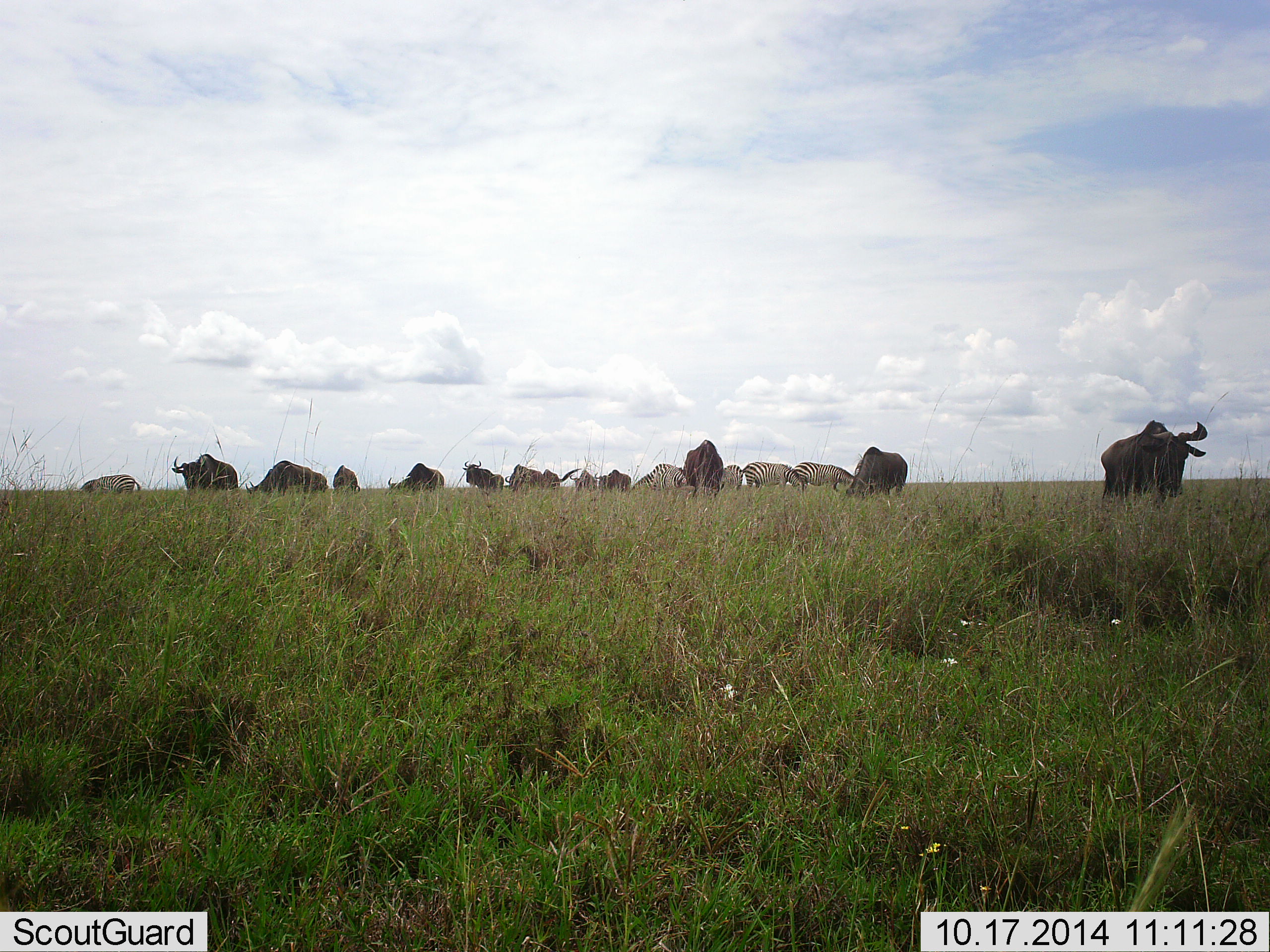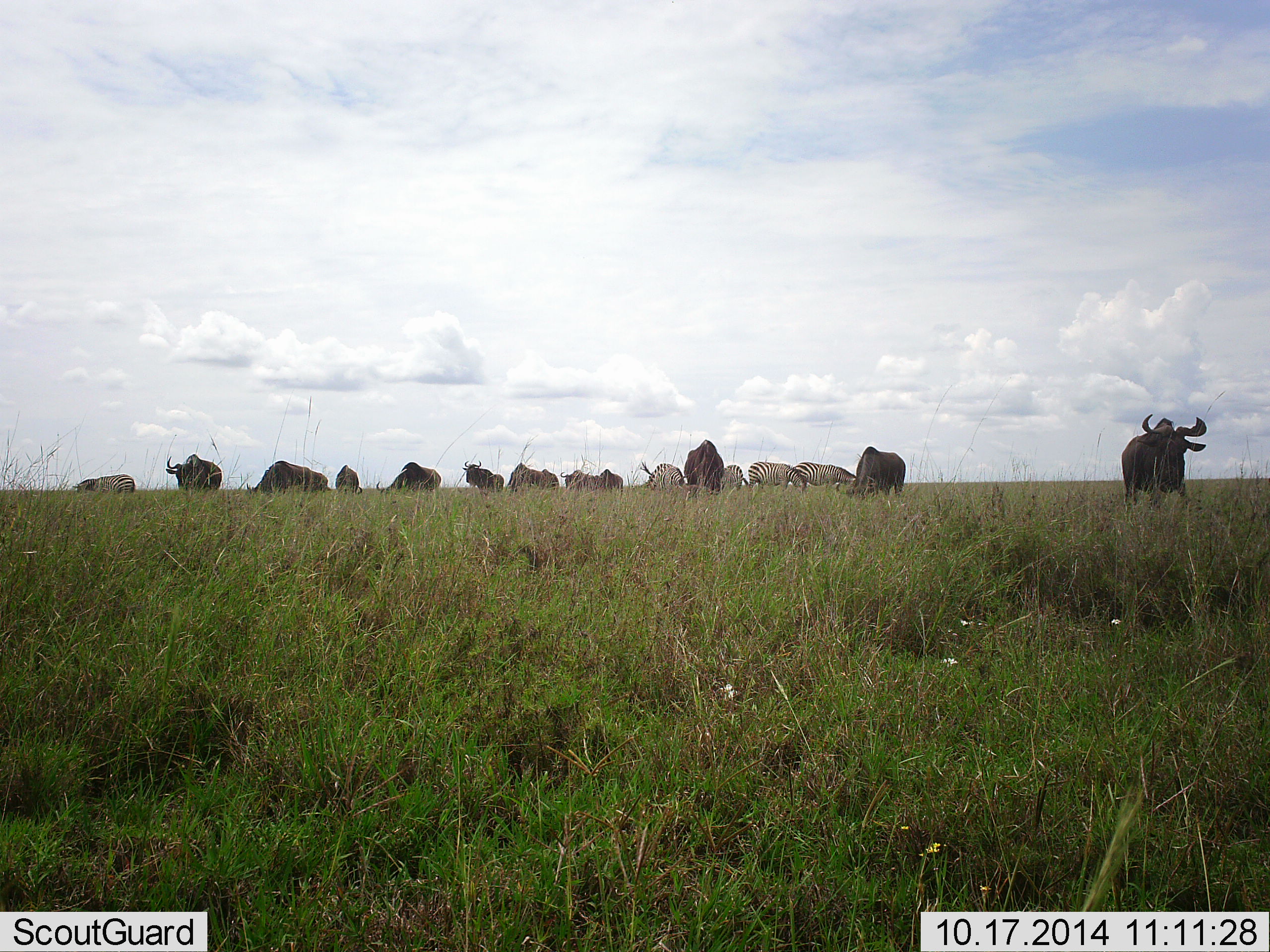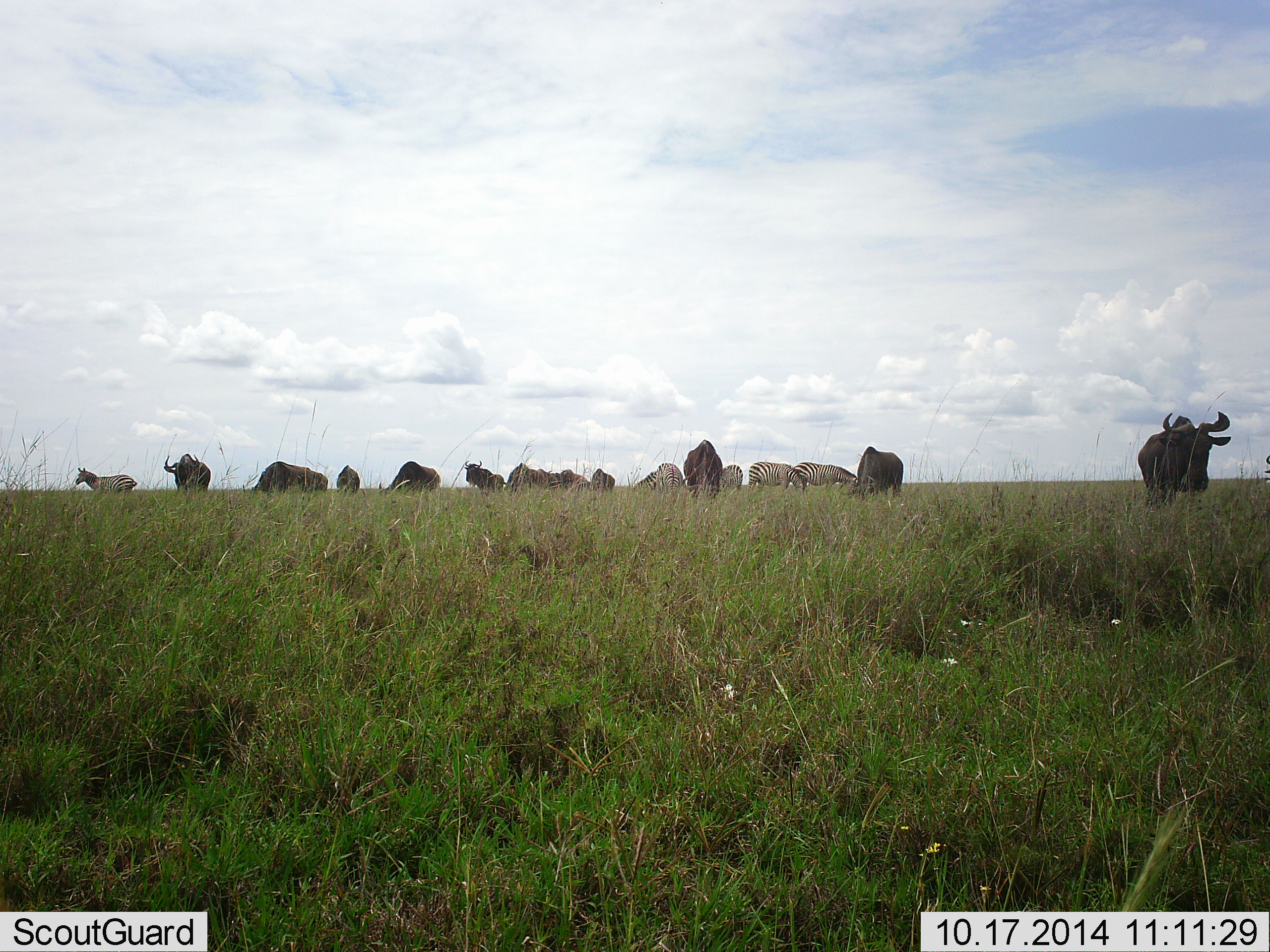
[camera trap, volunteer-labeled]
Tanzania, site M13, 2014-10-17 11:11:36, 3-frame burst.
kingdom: Animalia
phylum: Chordata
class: Mammalia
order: Artiodactyla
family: Bovidae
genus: Connochaetes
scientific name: Connochaetes taurinus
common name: blue wildebeest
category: wildebeest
Wildebeest (blue wildebeest) (Connochaetes taurinus), count 11-50. Behavior (volunteer vote fractions): standing 50%, resting 0%, moving 30%, interacting 10%. Young present (vote fraction): 0%. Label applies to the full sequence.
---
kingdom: Animalia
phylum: Chordata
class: Mammalia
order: Perissodactyla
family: Equidae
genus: Equus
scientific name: Equus quagga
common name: plains zebra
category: zebra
Zebra (plains zebra) (Equus quagga), count 5. Behavior (volunteer vote fractions): standing 20%, resting 0%, moving 10%, interacting 10%. Young present (vote fraction): 0%. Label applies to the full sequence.